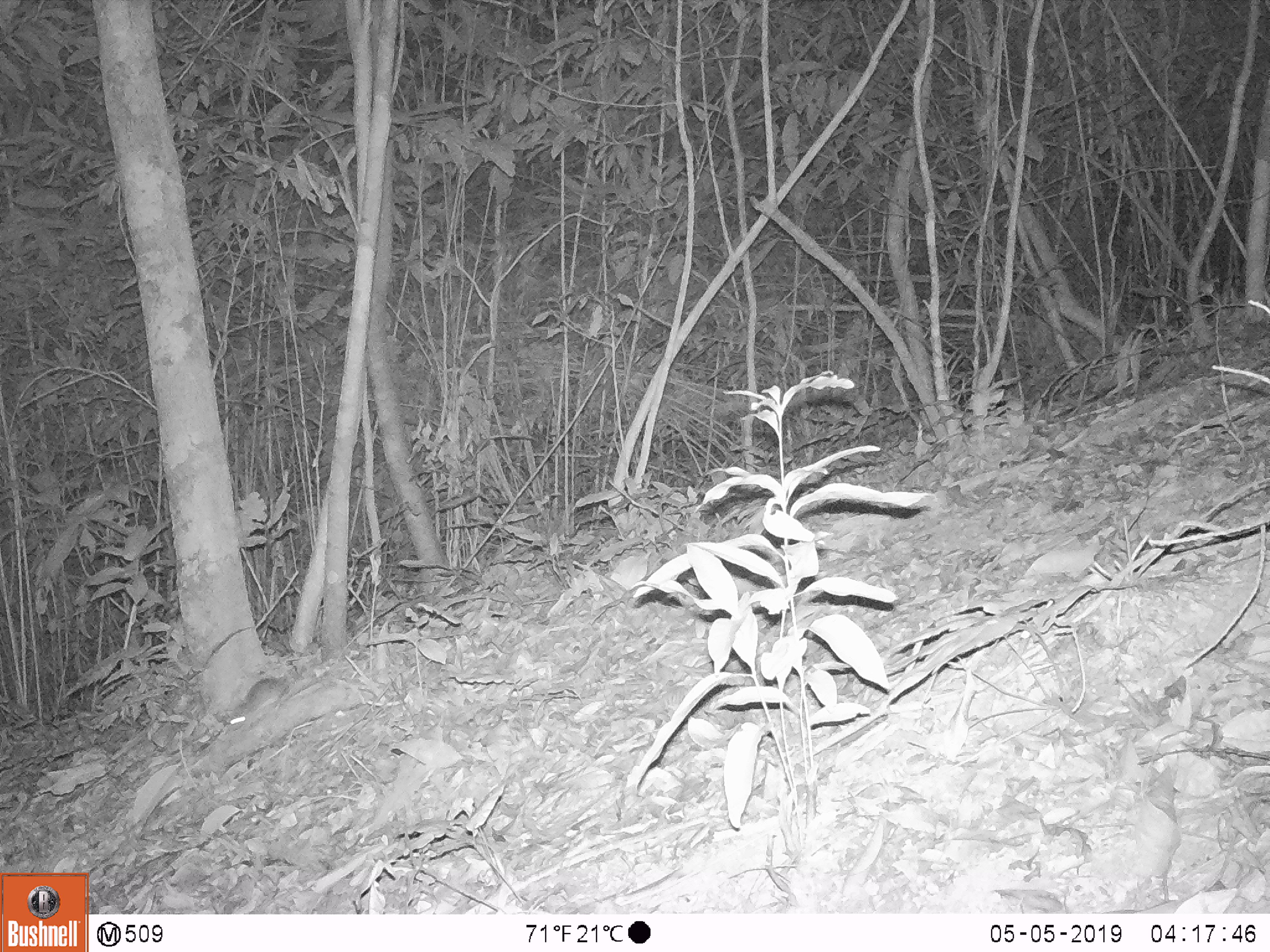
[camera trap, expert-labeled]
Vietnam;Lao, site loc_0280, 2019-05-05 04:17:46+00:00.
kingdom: Animalia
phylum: Chordata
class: Mammalia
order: Rodentia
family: Muridae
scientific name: Muridae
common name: old-world mice and rats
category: unidentified murid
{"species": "unidentified murid (old-world mice and rats) (Muridae)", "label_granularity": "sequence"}